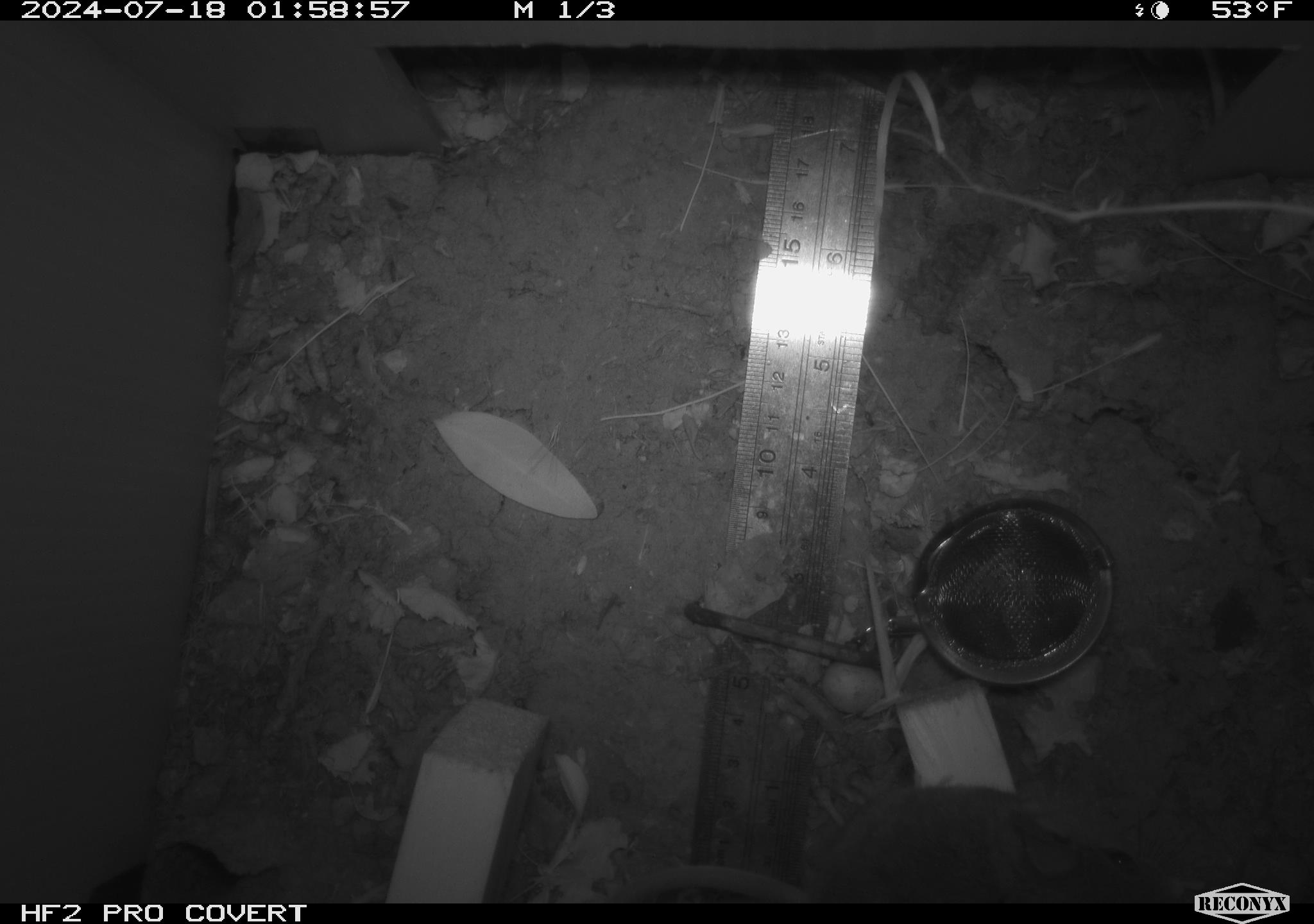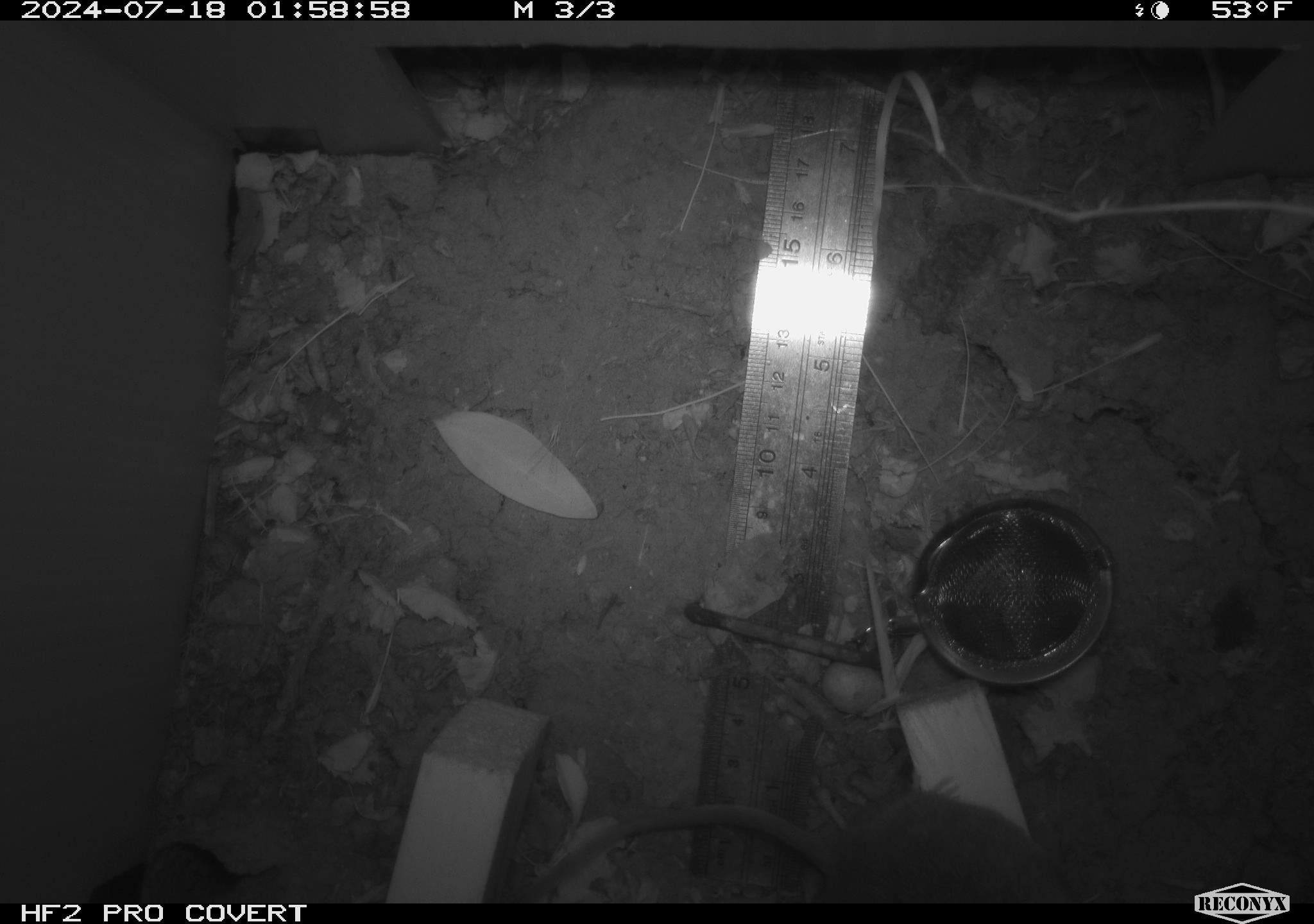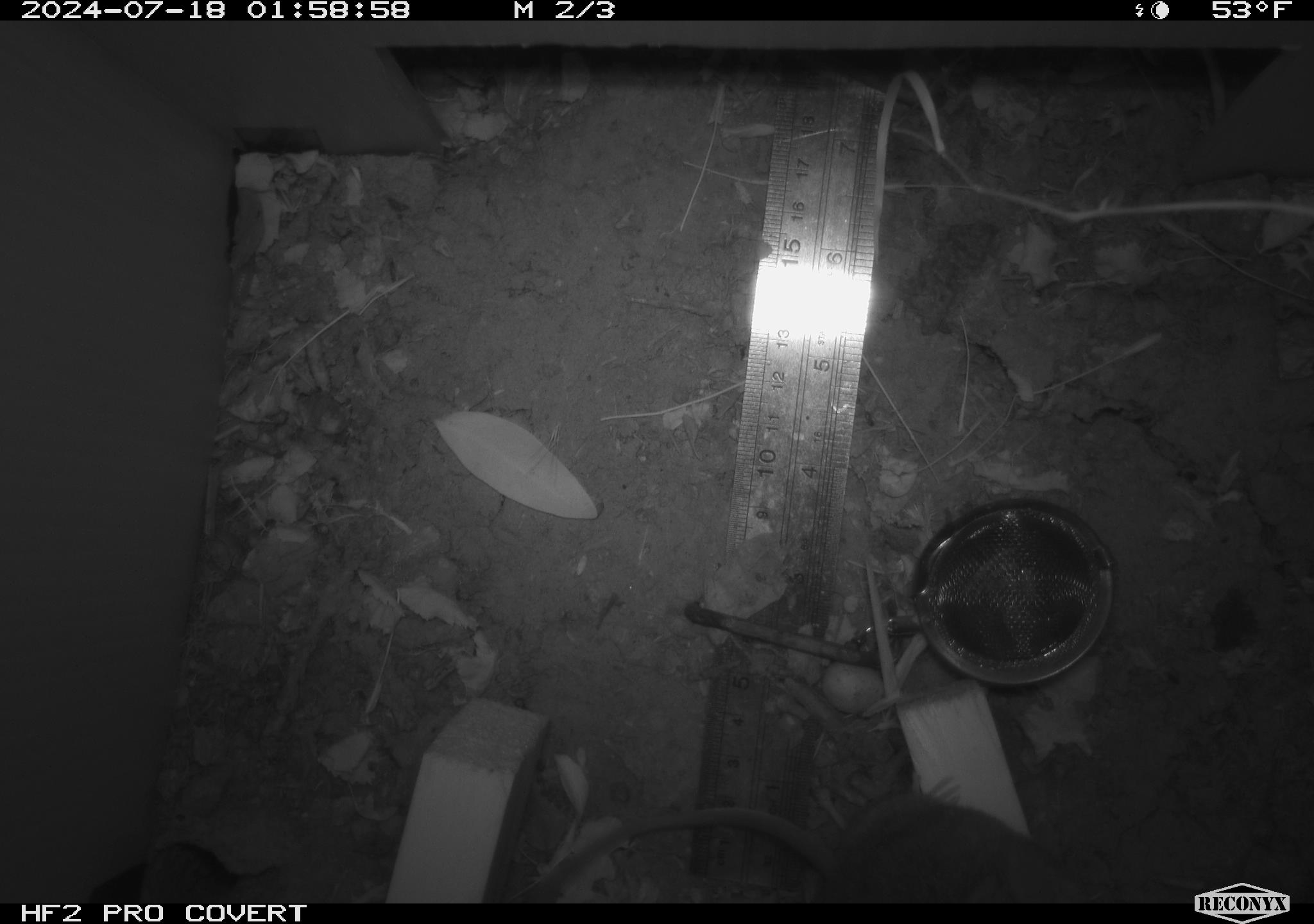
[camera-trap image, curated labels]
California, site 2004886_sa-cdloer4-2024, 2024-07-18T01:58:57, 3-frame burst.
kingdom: Animalia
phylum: Chordata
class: Mammalia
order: Rodentia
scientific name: Rodentia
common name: rodent